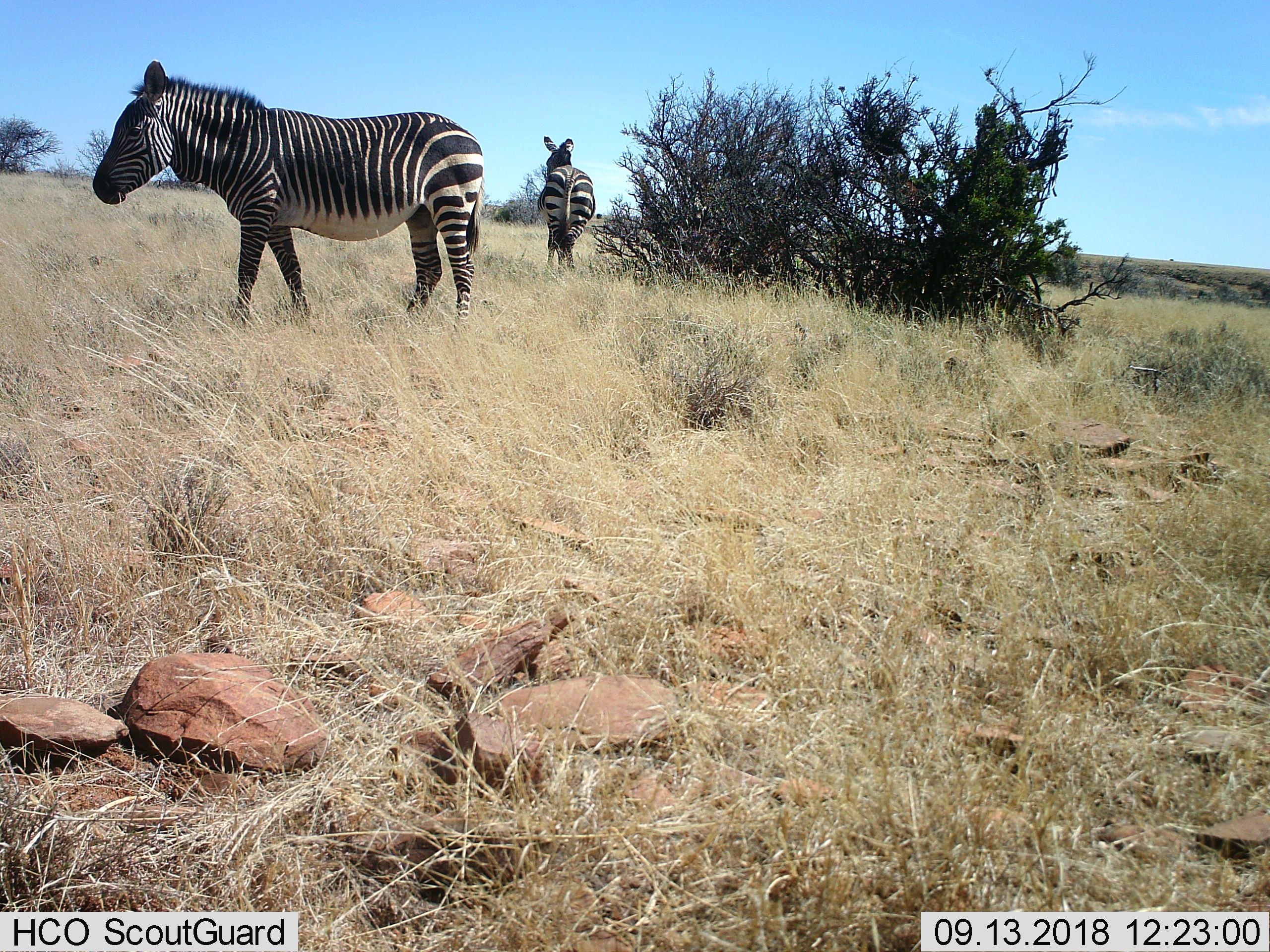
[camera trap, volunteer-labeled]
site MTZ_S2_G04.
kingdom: Animalia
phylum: Chordata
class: Mammalia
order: Perissodactyla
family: Equidae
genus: Equus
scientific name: Equus zebra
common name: mountain zebra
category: zebramountain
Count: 2.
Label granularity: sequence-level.